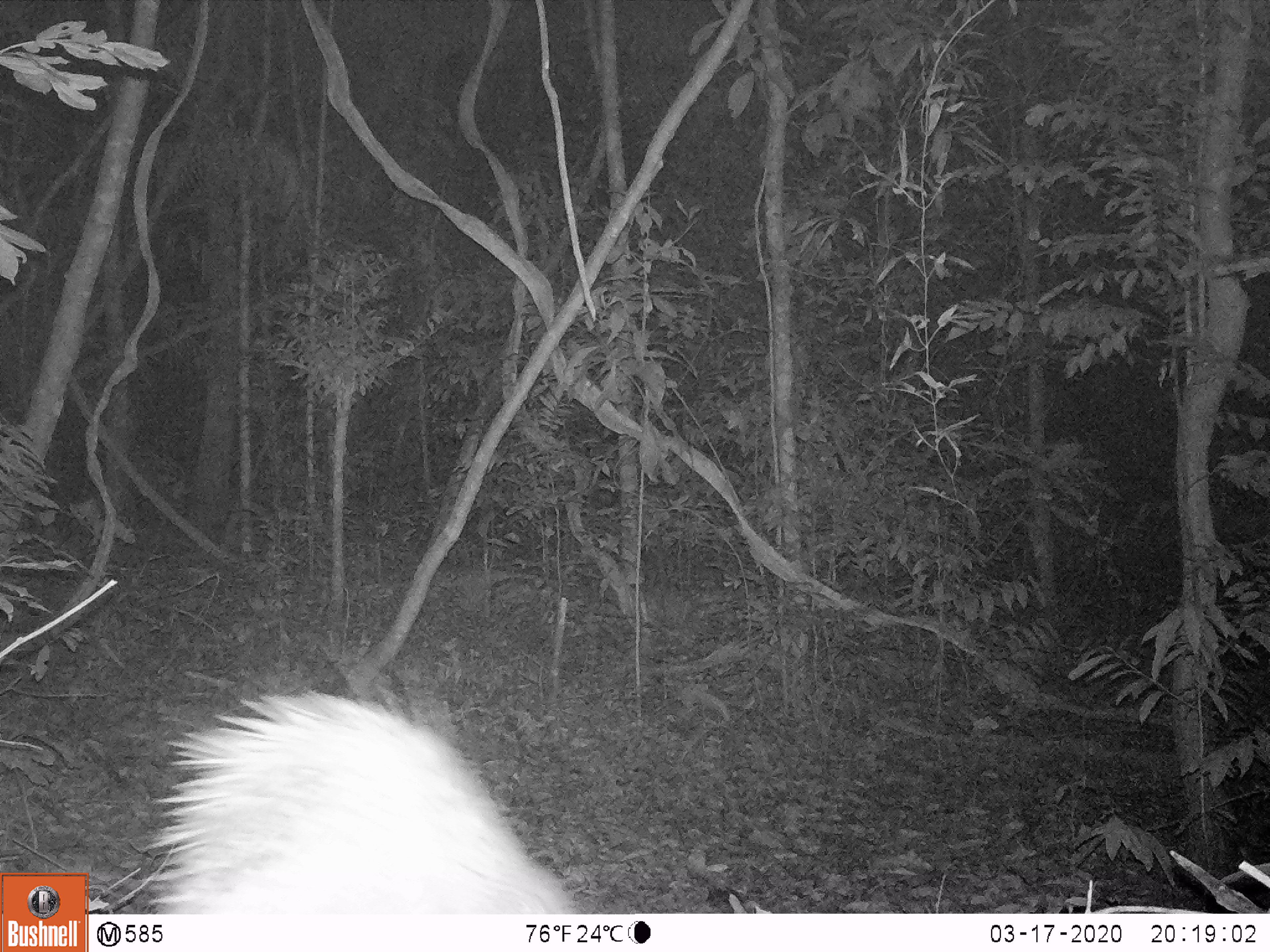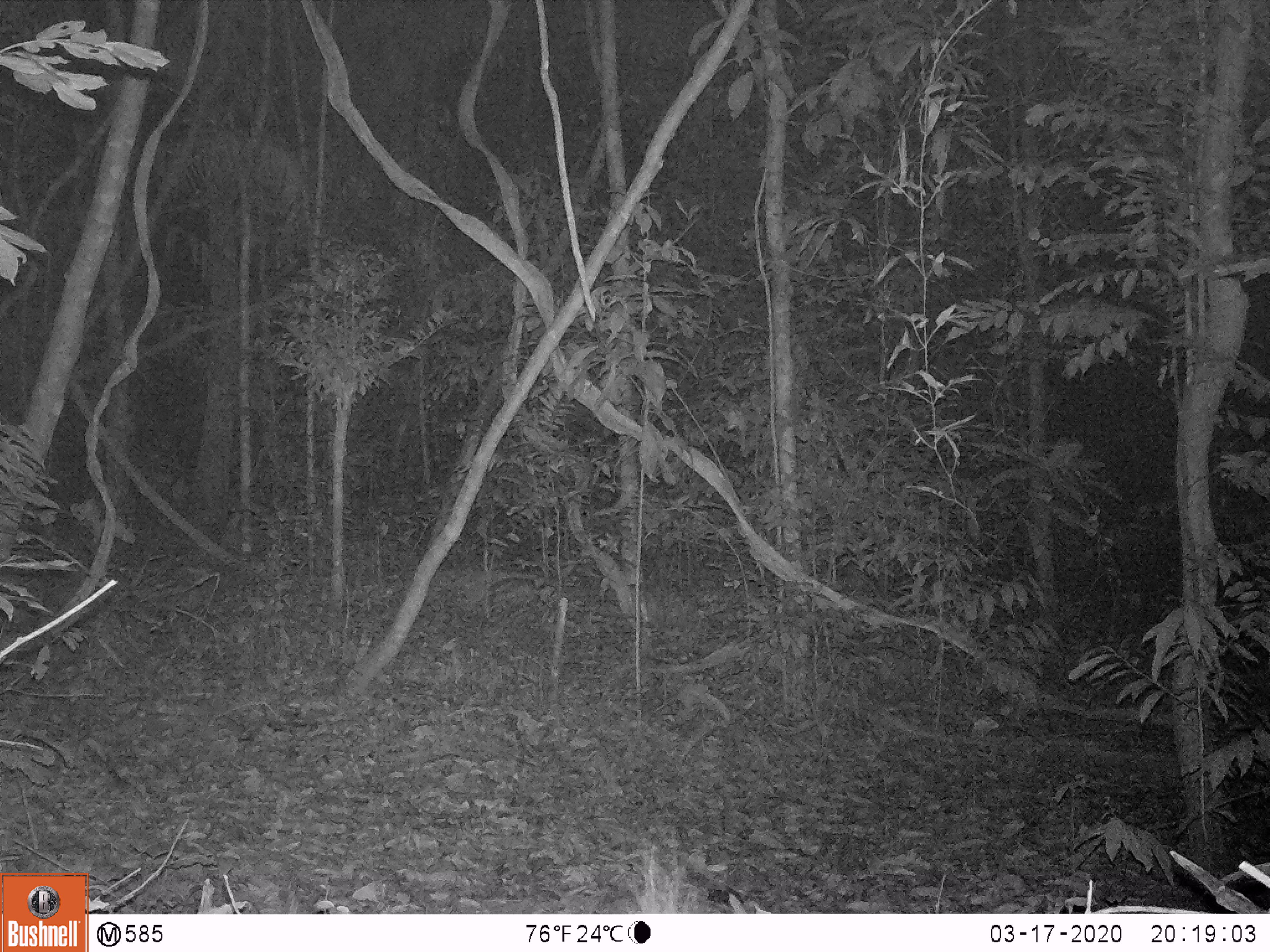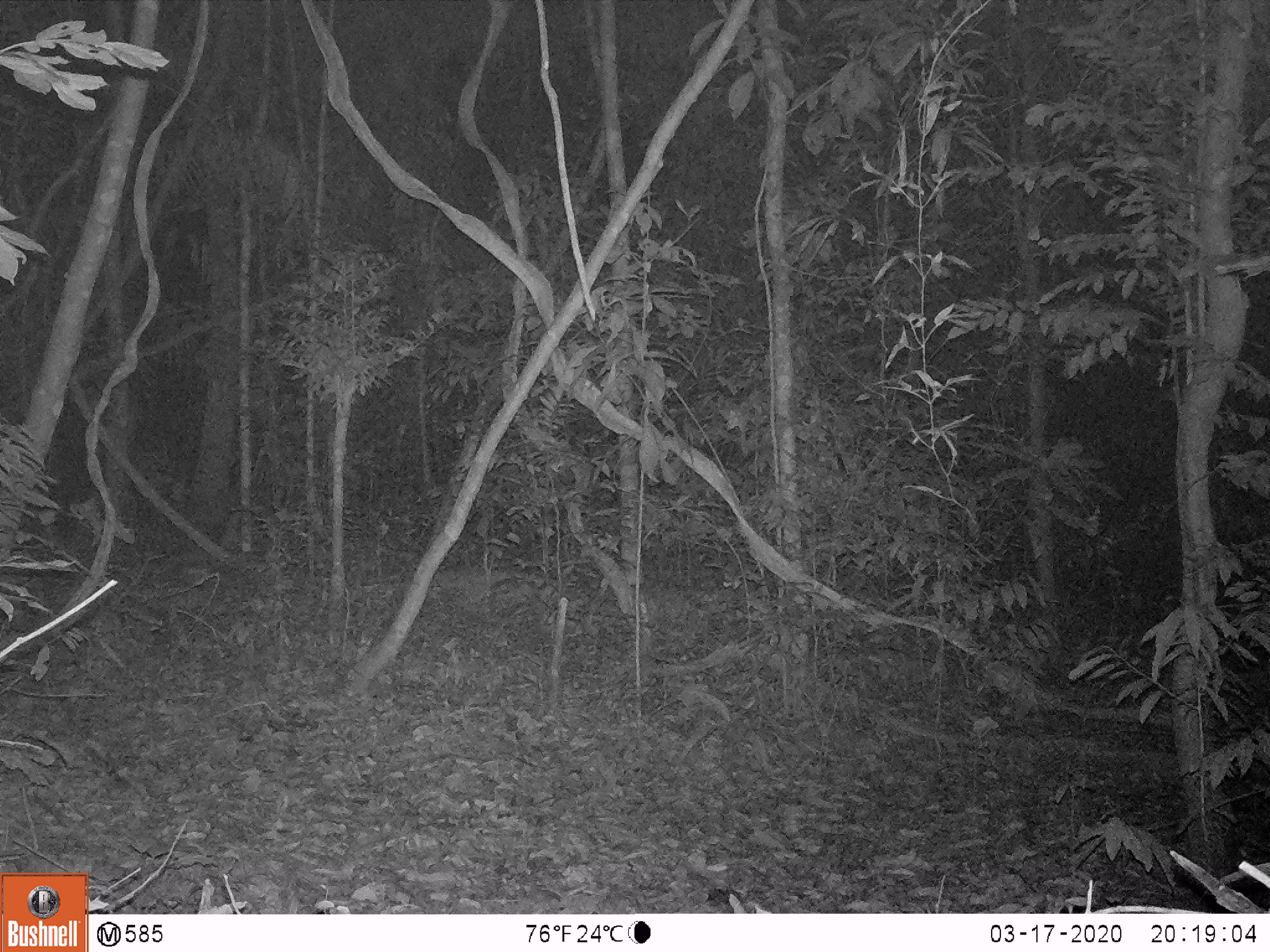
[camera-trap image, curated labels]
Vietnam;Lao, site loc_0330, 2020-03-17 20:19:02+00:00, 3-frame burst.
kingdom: Animalia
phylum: Chordata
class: Mammalia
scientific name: Mammalia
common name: mammal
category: unidentified small mammal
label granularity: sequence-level